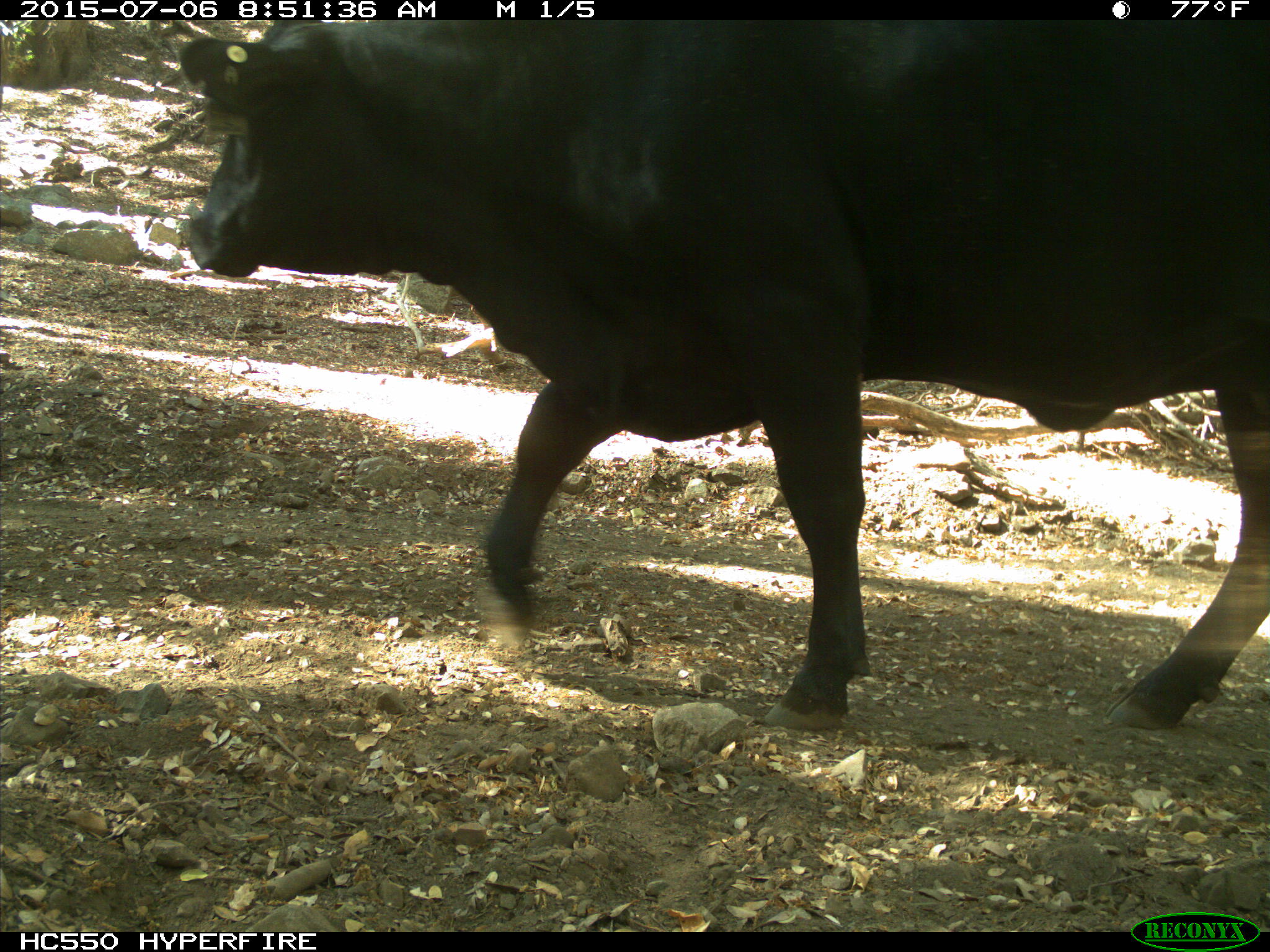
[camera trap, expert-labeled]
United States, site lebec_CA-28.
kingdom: Animalia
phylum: Chordata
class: Mammalia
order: Artiodactyla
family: Bovidae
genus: Bos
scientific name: Bos taurus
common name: domestic cow